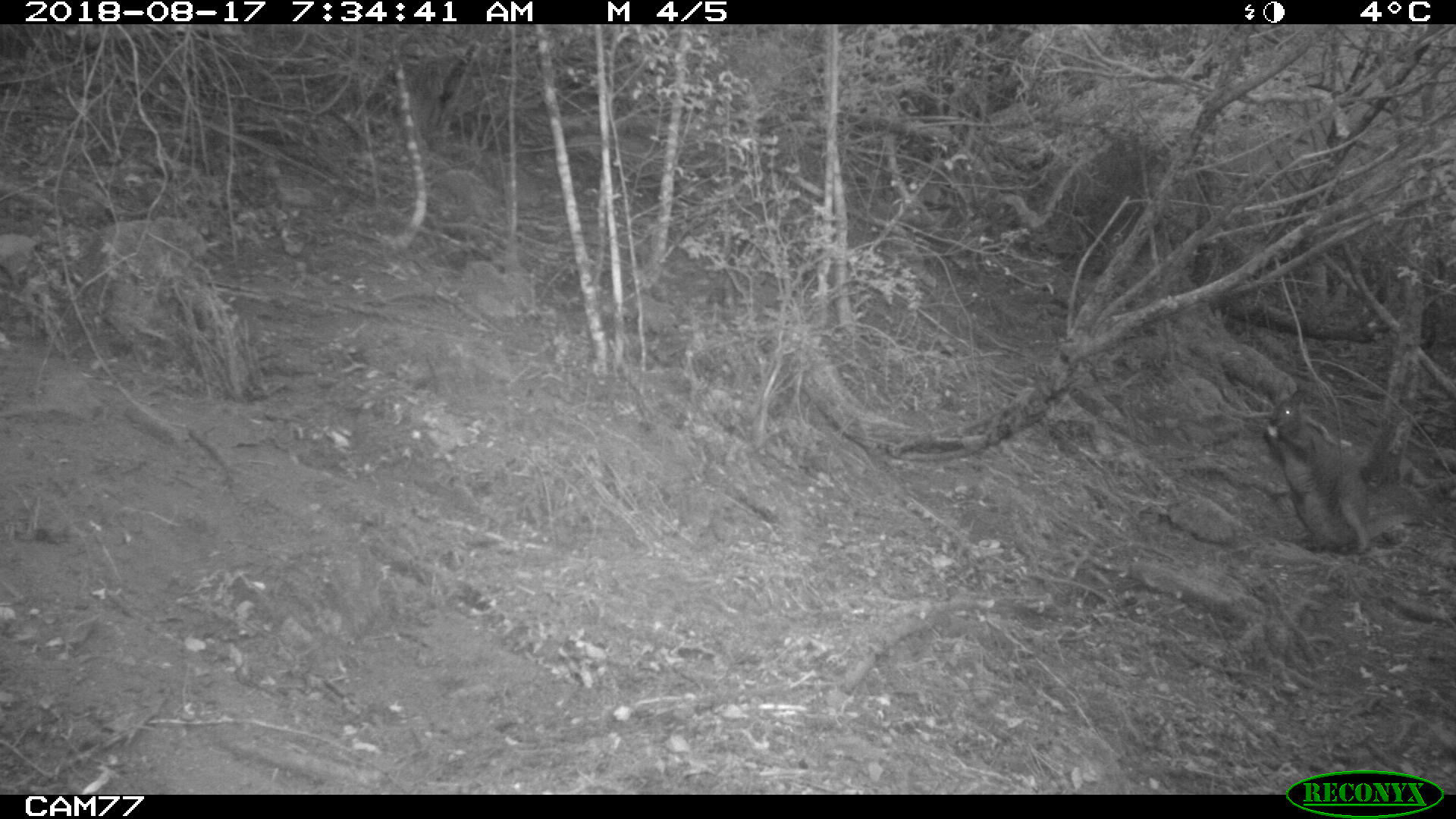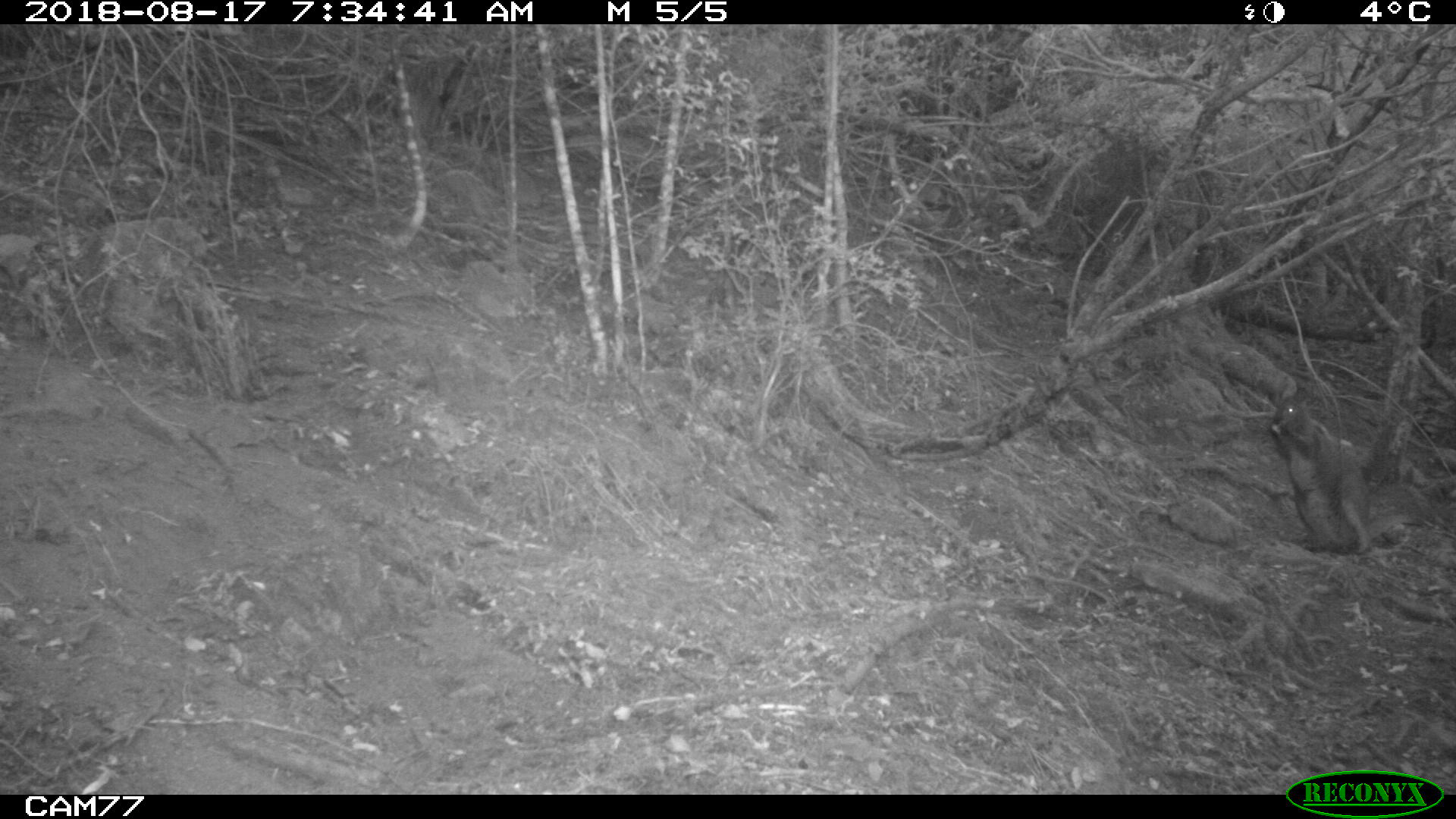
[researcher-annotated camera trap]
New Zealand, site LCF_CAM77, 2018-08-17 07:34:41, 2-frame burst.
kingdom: Animalia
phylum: Chordata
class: Mammalia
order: Diprotodontia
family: Macropodidae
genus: Notamacropus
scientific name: Notamacropus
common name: wallaby